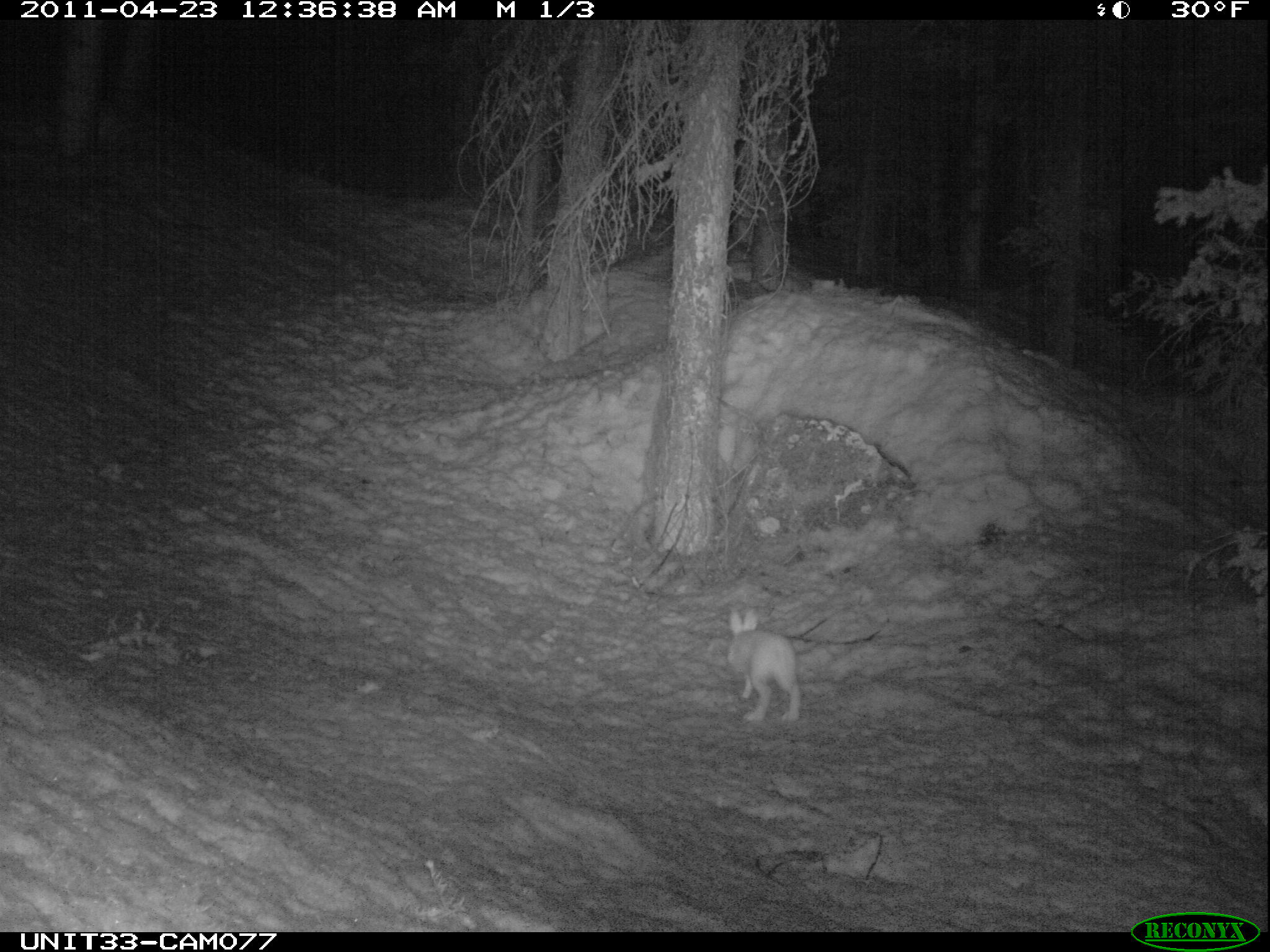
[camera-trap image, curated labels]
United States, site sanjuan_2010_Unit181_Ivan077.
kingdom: Animalia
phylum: Chordata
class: Mammalia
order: Lagomorpha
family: Leporidae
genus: Lepus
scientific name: Lepus americanus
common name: snowshoe hare